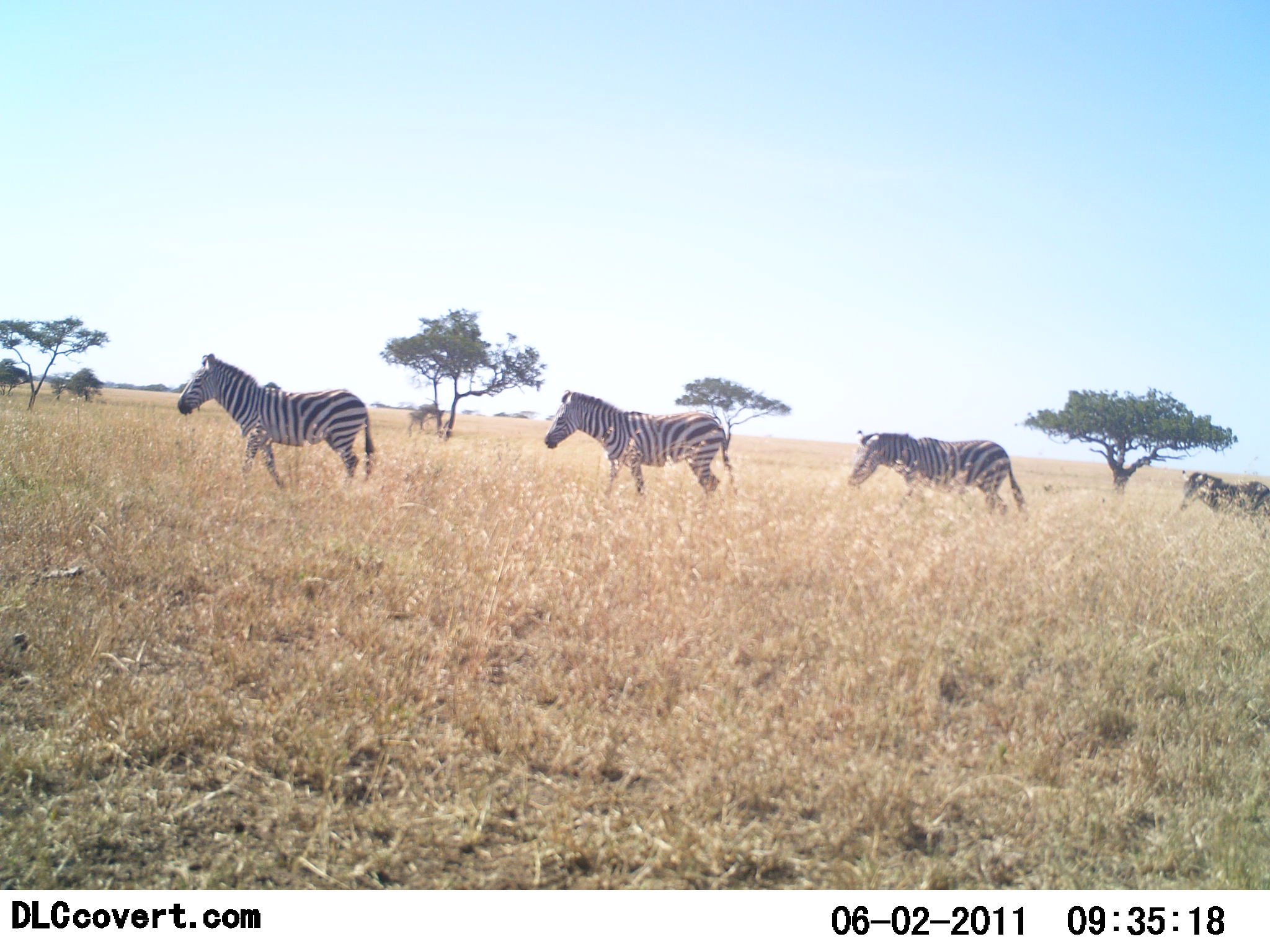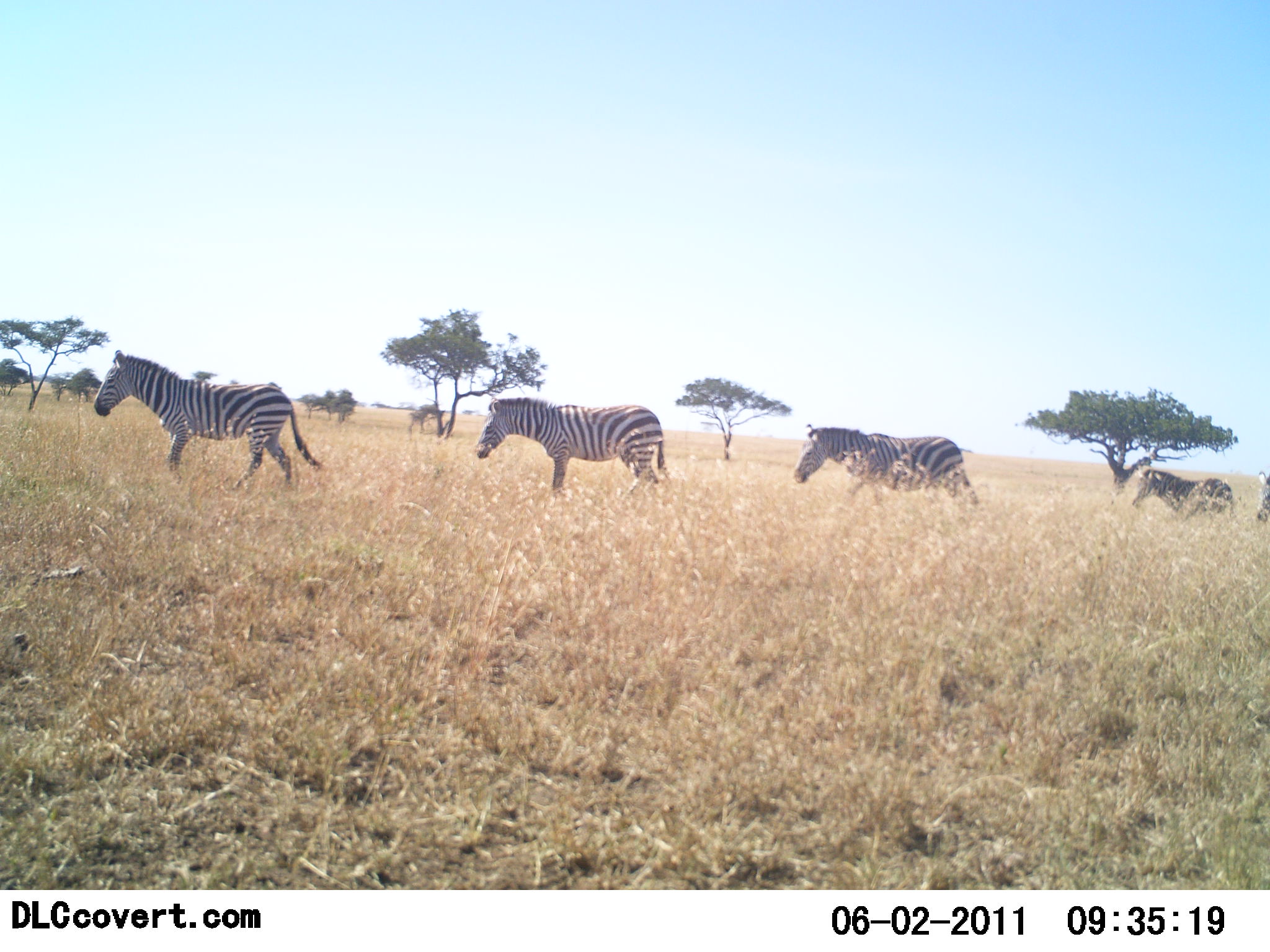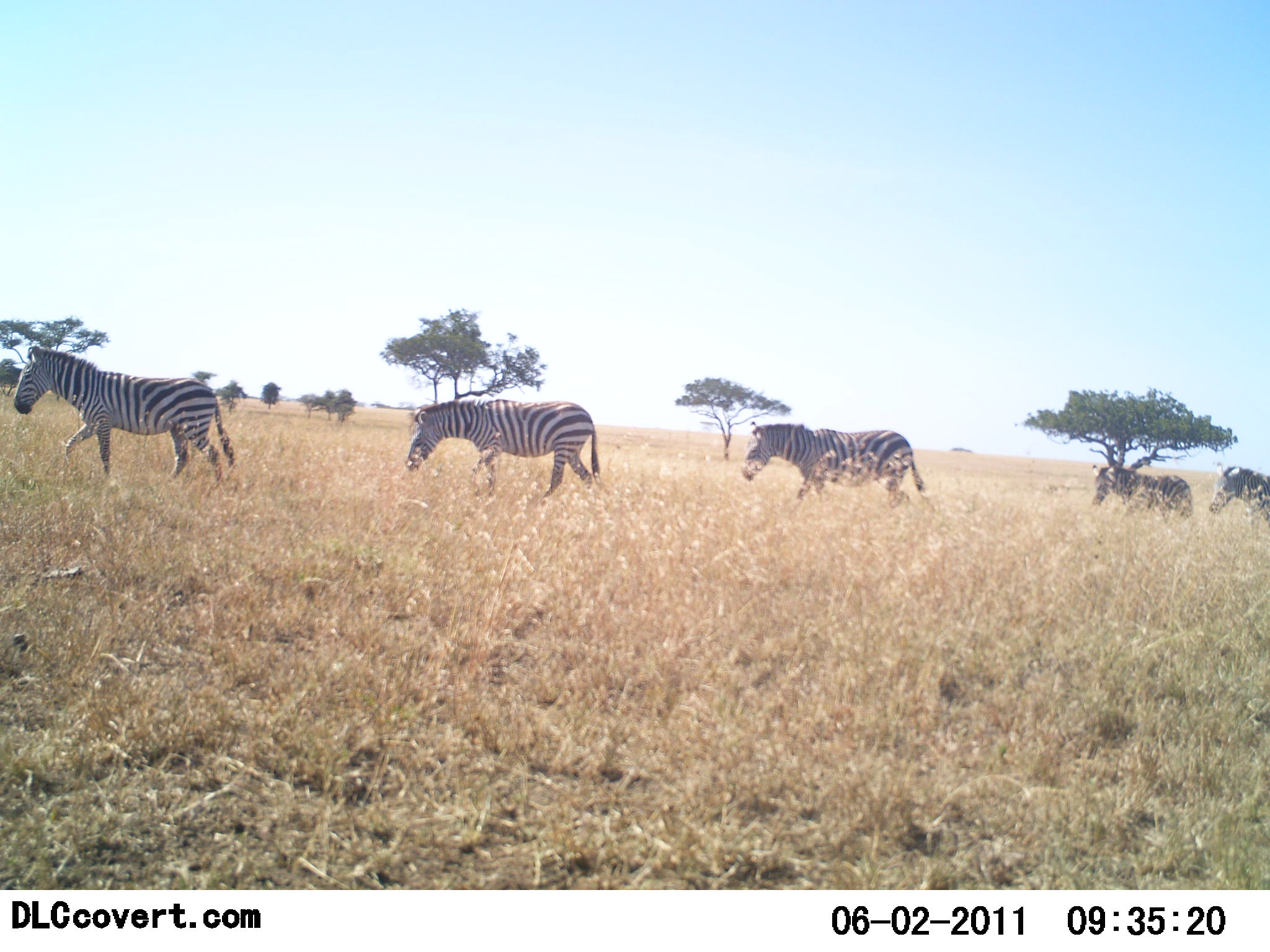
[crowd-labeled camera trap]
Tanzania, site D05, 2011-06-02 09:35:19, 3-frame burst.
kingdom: Animalia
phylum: Chordata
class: Mammalia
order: Perissodactyla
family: Equidae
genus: Equus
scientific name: Equus quagga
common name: plains zebra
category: zebra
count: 5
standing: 0%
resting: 0%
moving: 100%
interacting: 0%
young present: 0%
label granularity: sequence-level